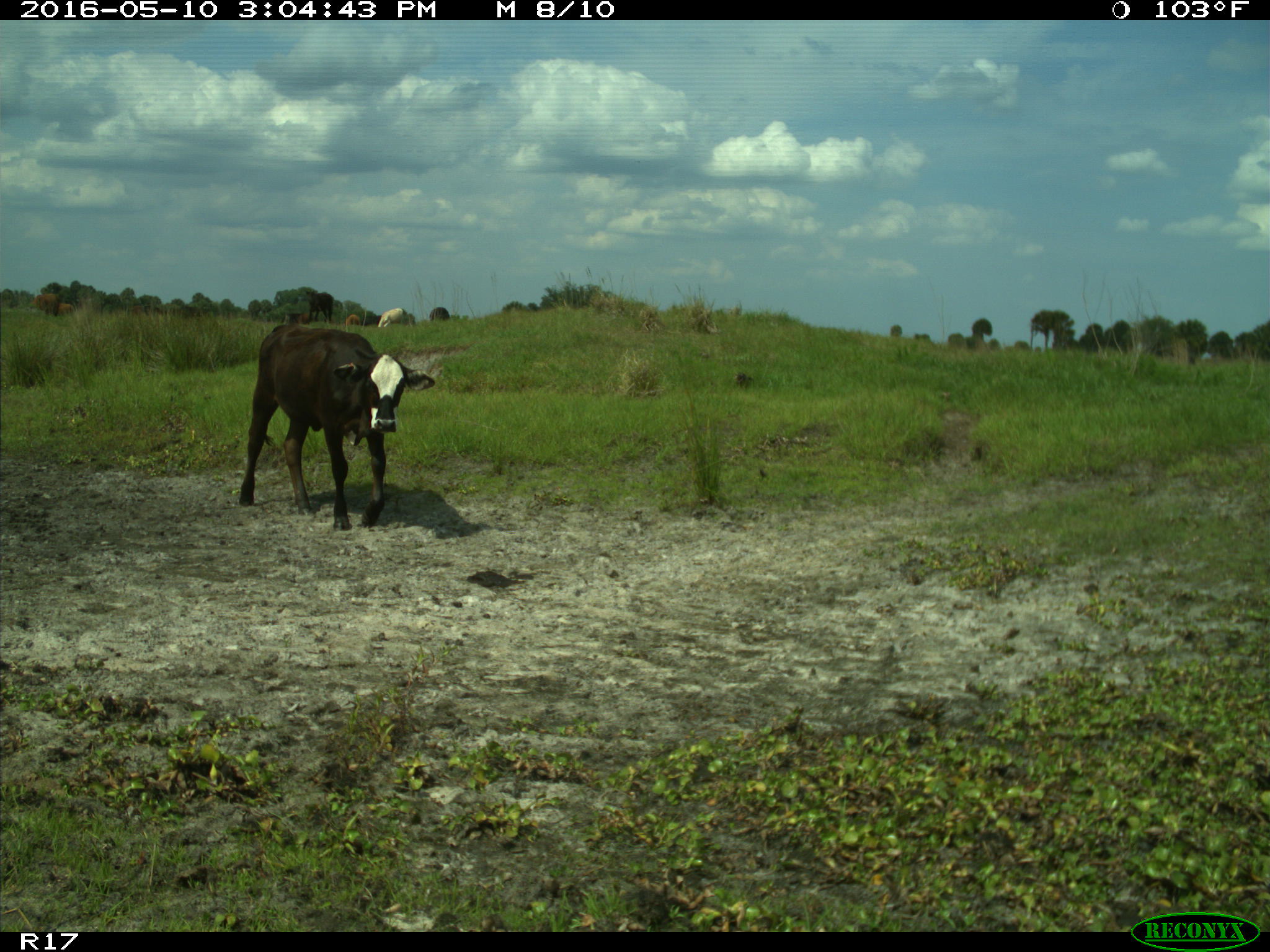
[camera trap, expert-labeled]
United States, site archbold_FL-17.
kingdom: Animalia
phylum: Chordata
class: Mammalia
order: Artiodactyla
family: Bovidae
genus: Bos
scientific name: Bos taurus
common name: domestic cow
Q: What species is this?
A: Bos taurus (domestic cow).